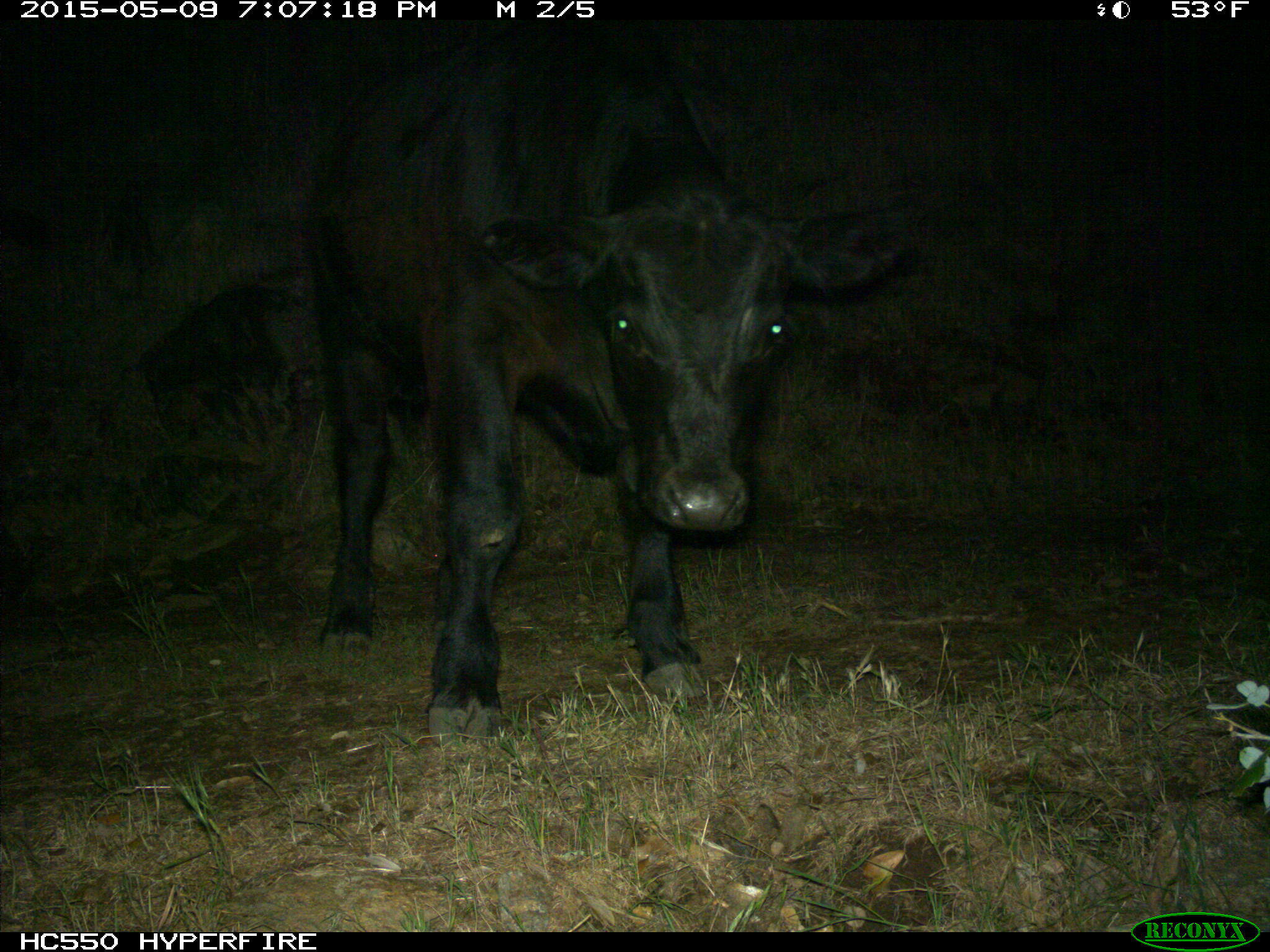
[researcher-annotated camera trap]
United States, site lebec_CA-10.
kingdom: Animalia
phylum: Chordata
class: Mammalia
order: Artiodactyla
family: Bovidae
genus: Bos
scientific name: Bos taurus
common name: domestic cow